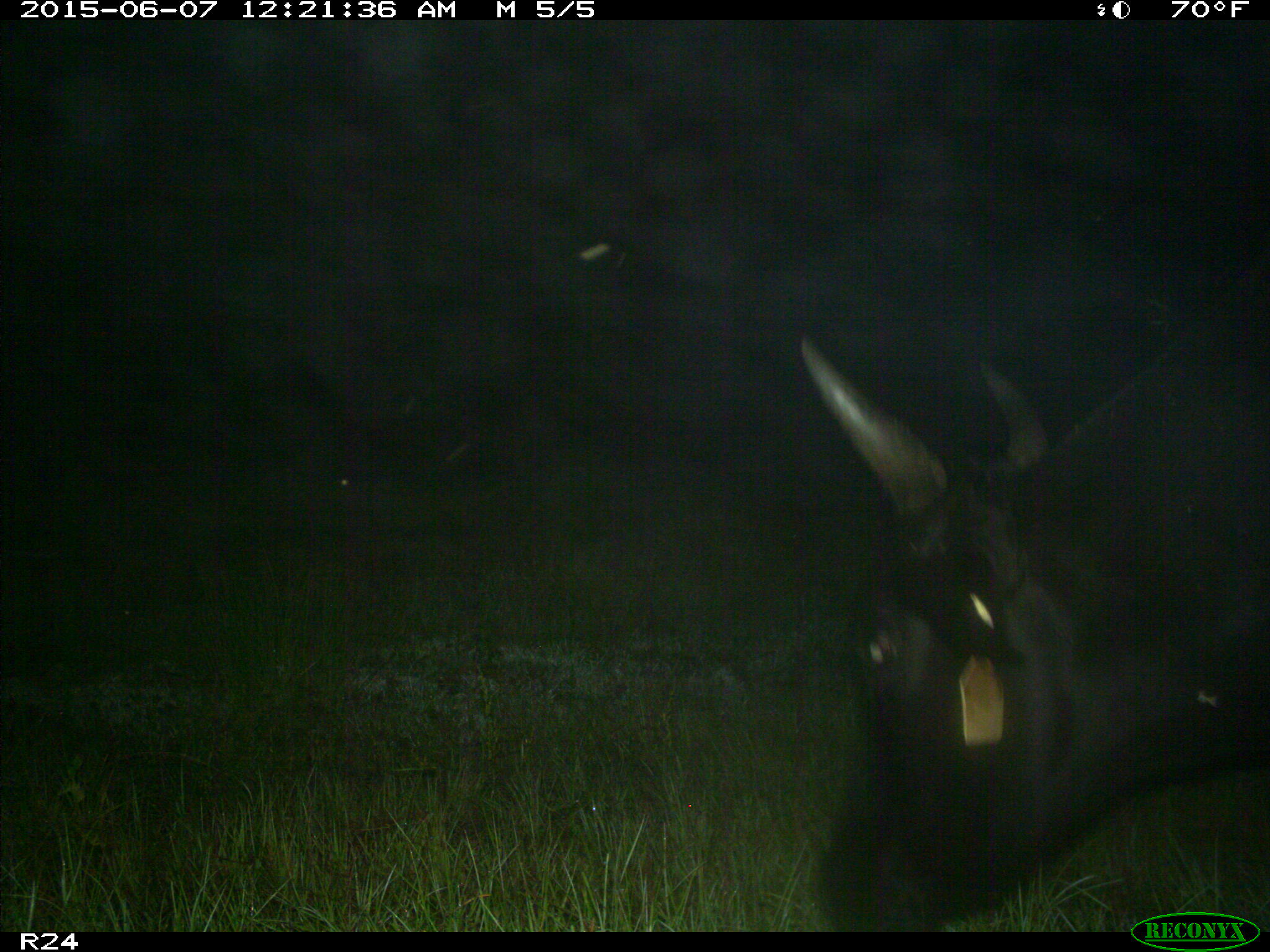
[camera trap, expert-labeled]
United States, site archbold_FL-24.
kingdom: Animalia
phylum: Chordata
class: Mammalia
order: Artiodactyla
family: Bovidae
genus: Bos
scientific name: Bos taurus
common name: domestic cow